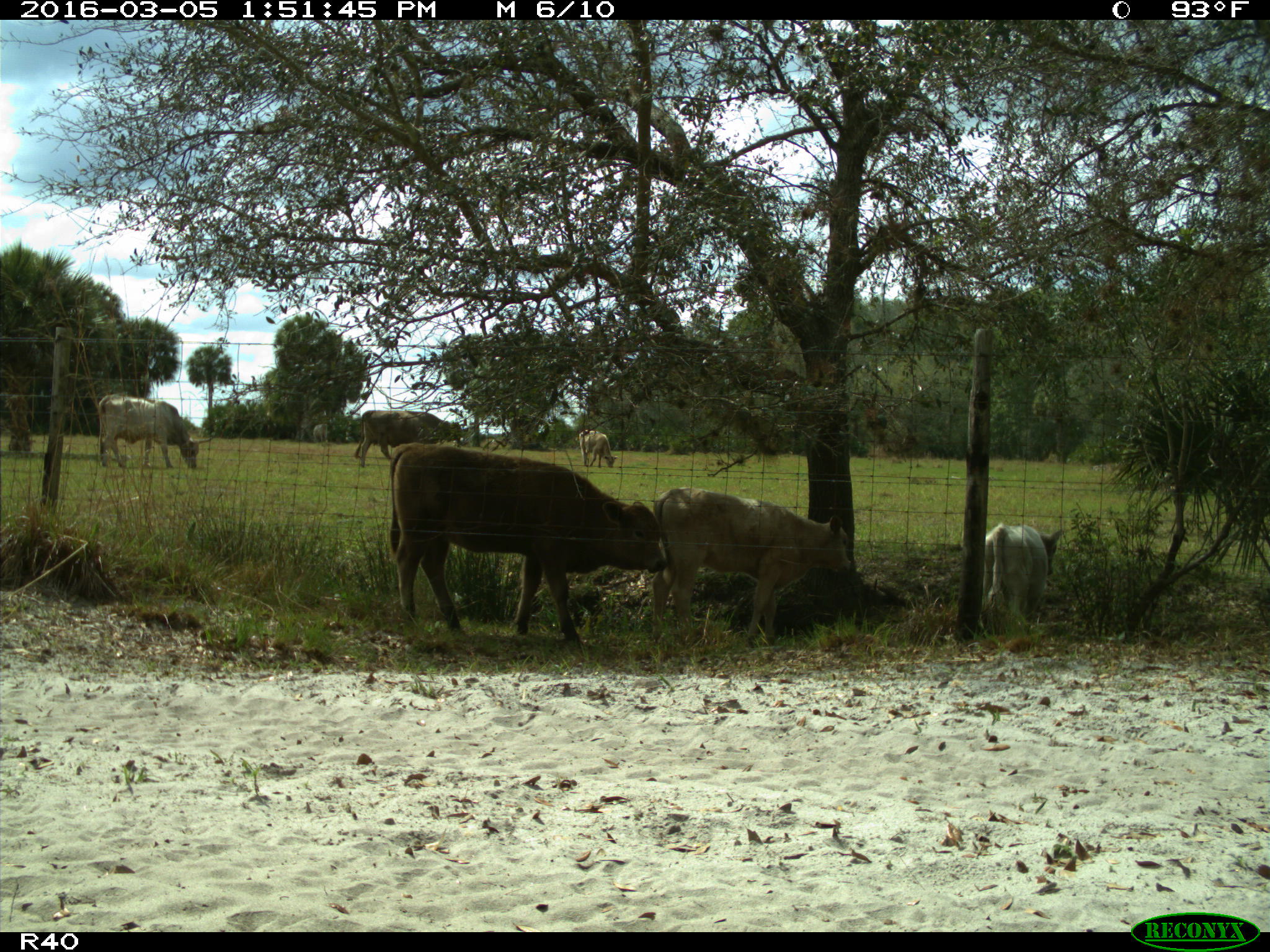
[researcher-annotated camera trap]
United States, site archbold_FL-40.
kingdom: Animalia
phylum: Chordata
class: Mammalia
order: Artiodactyla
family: Bovidae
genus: Bos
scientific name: Bos taurus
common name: domestic cow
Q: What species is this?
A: Bos taurus (domestic cow).